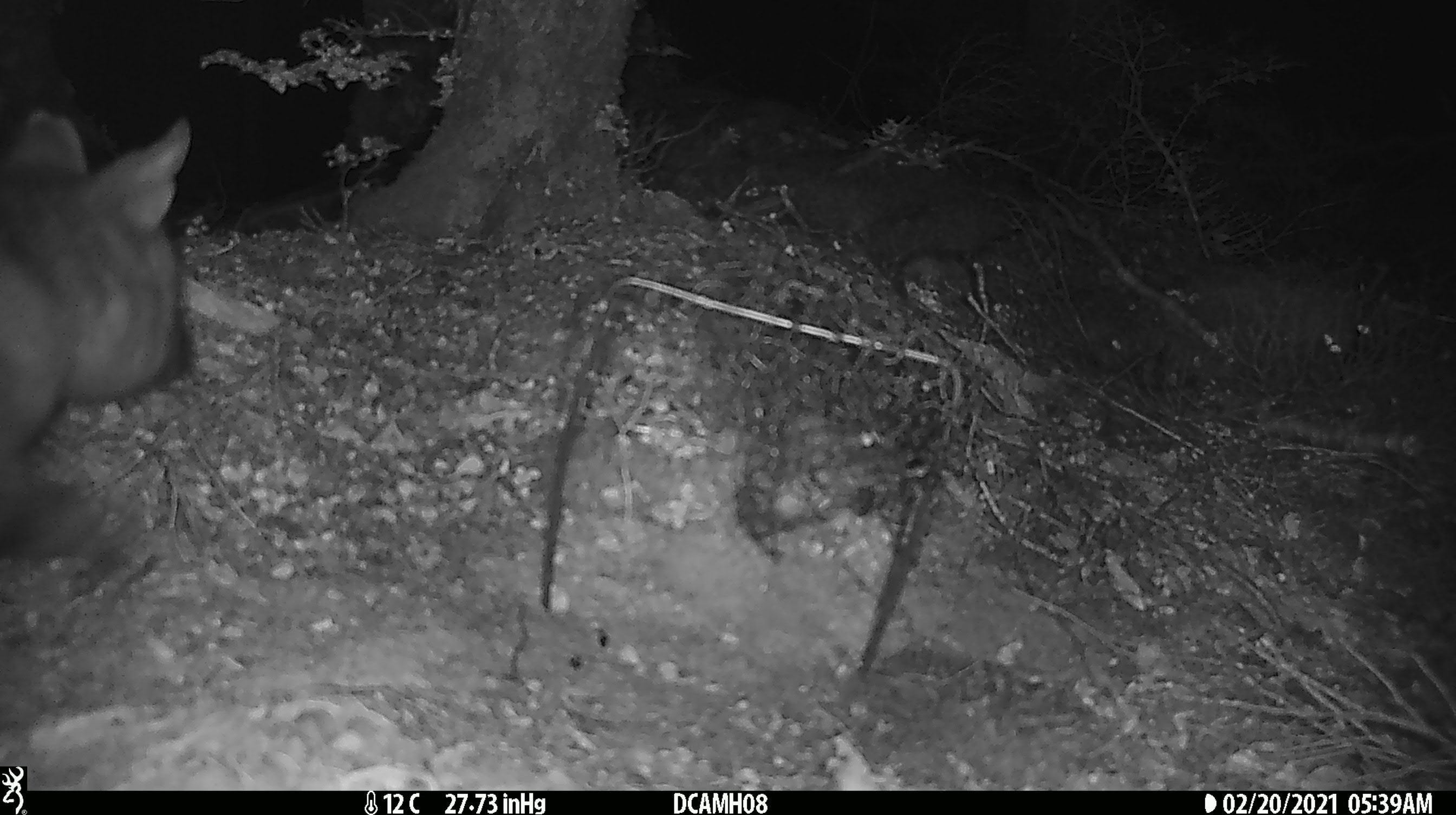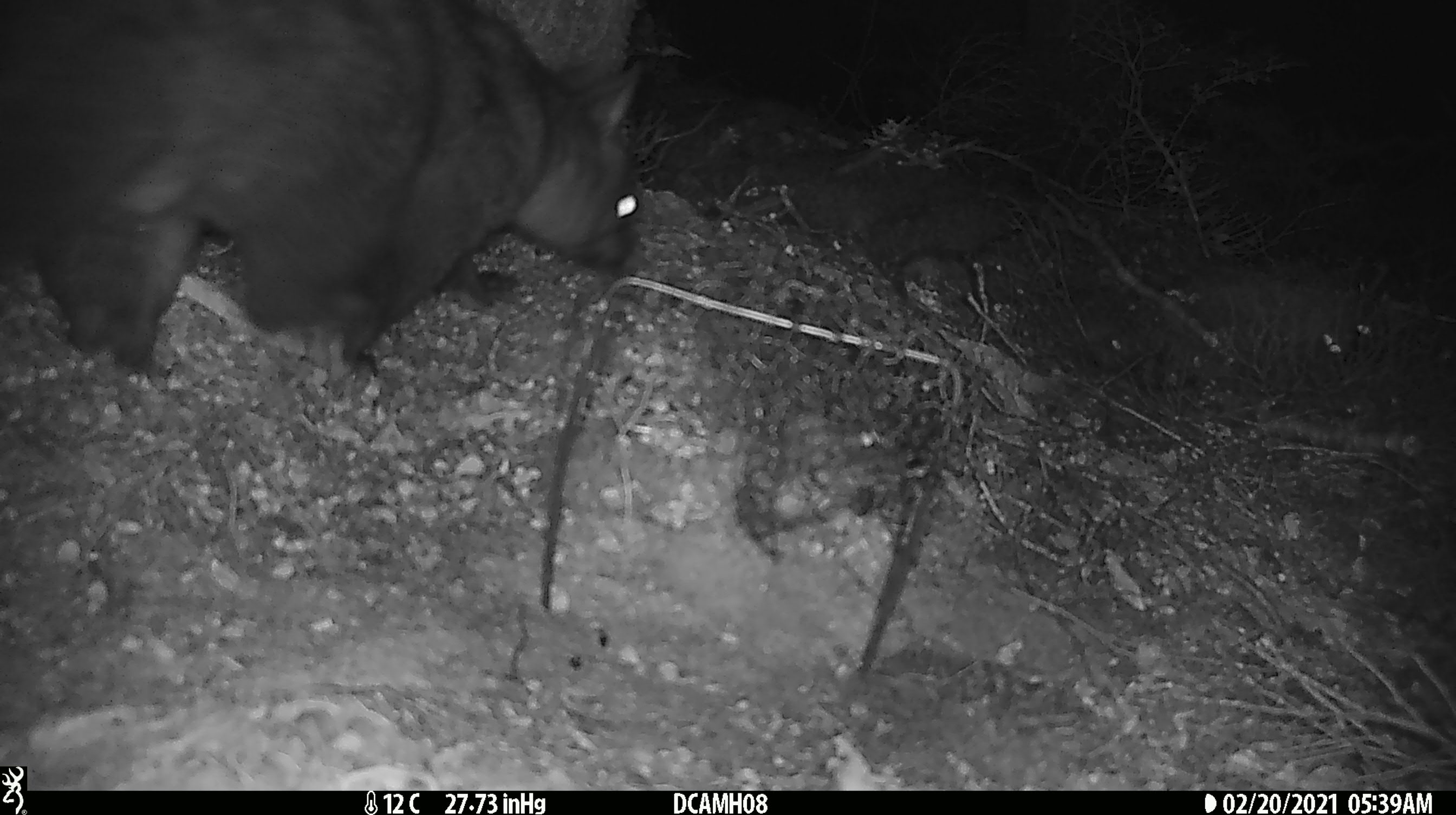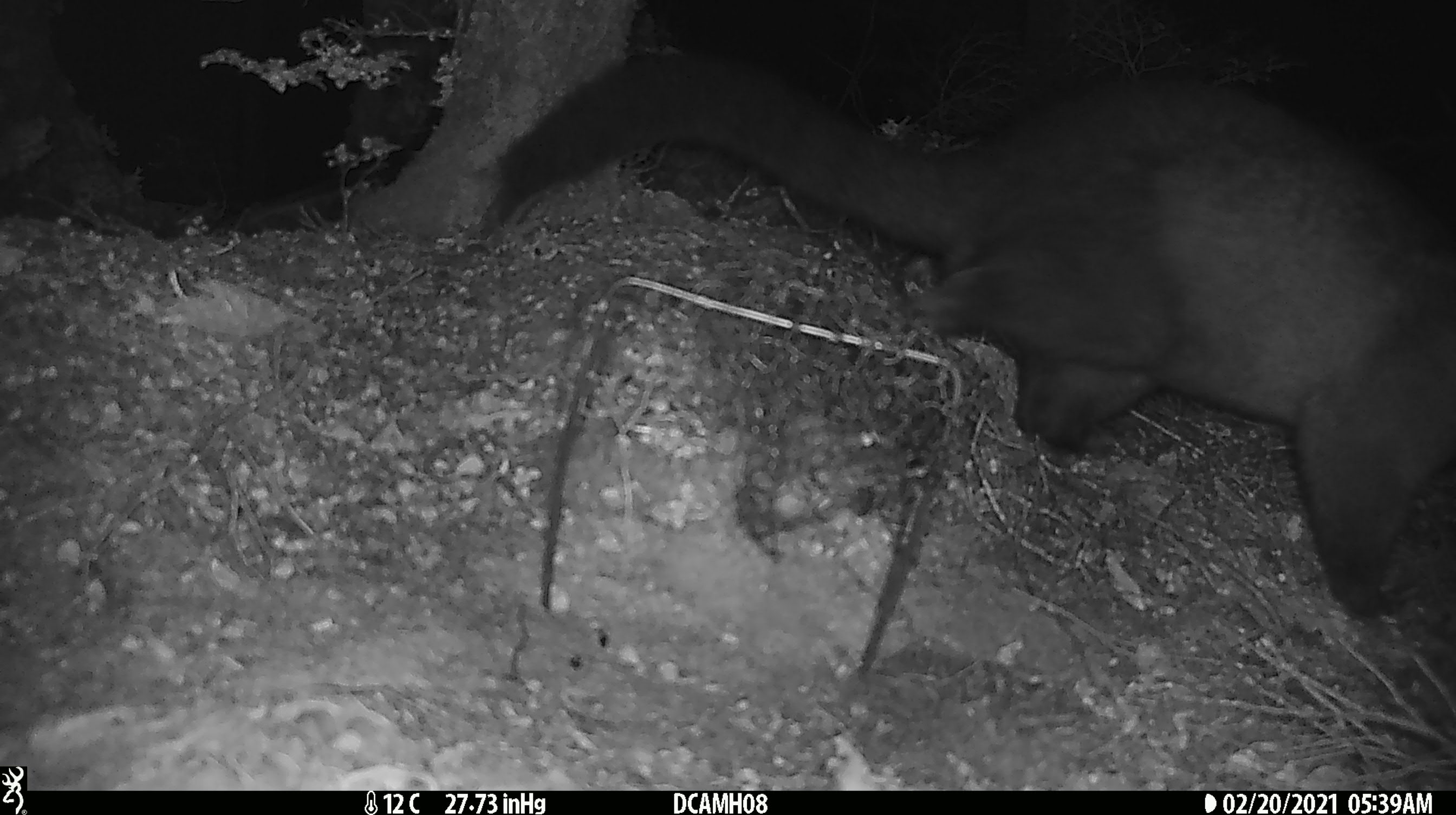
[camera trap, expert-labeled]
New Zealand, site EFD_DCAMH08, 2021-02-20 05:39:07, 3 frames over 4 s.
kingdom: Animalia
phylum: Chordata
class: Mammalia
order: Diprotodontia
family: Phalangeridae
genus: Trichosurus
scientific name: Trichosurus vulpecula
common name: common brushtail possum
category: possum